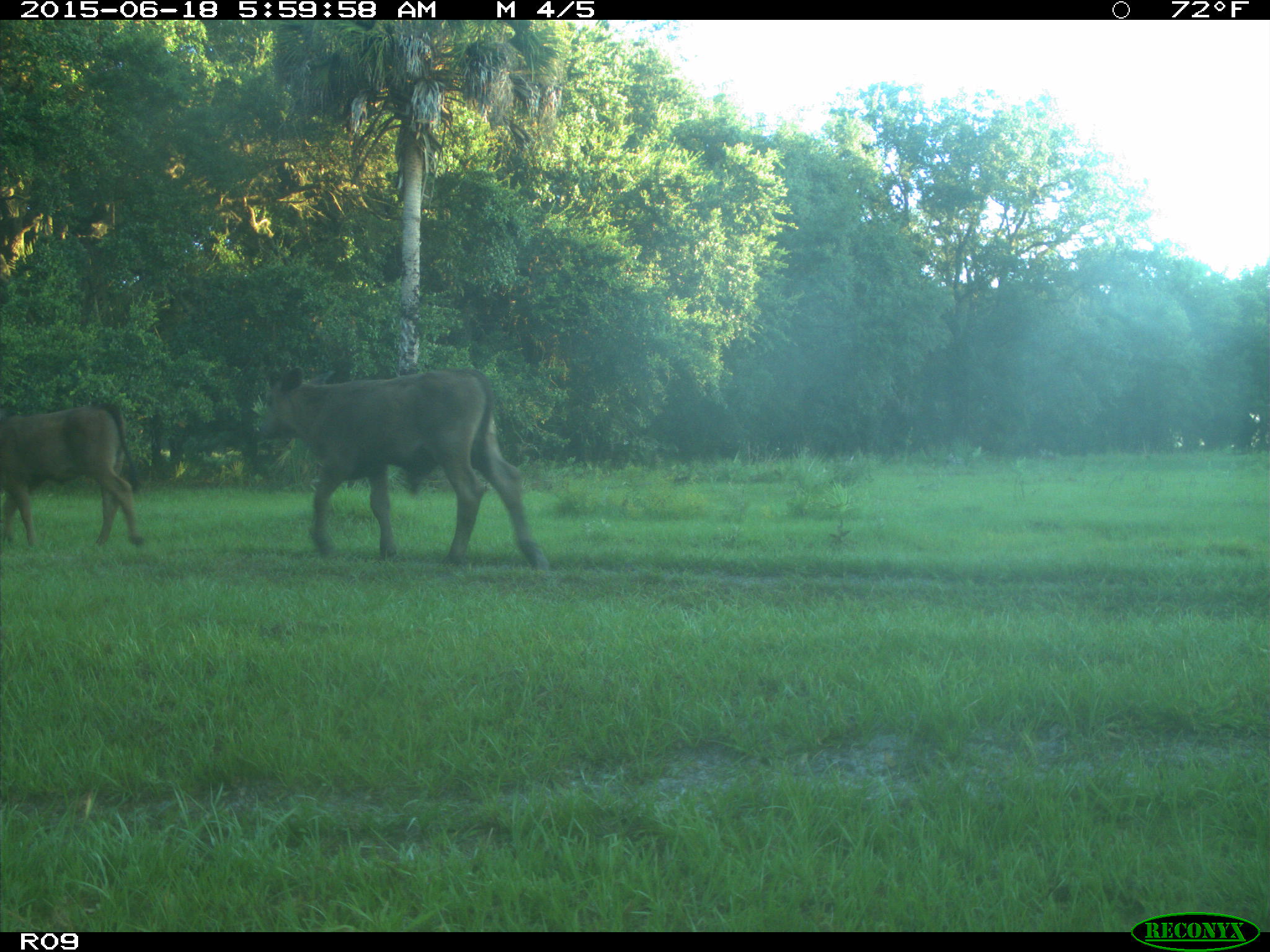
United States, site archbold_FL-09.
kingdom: Animalia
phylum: Chordata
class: Mammalia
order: Artiodactyla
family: Bovidae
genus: Bos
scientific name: Bos taurus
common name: domestic cow